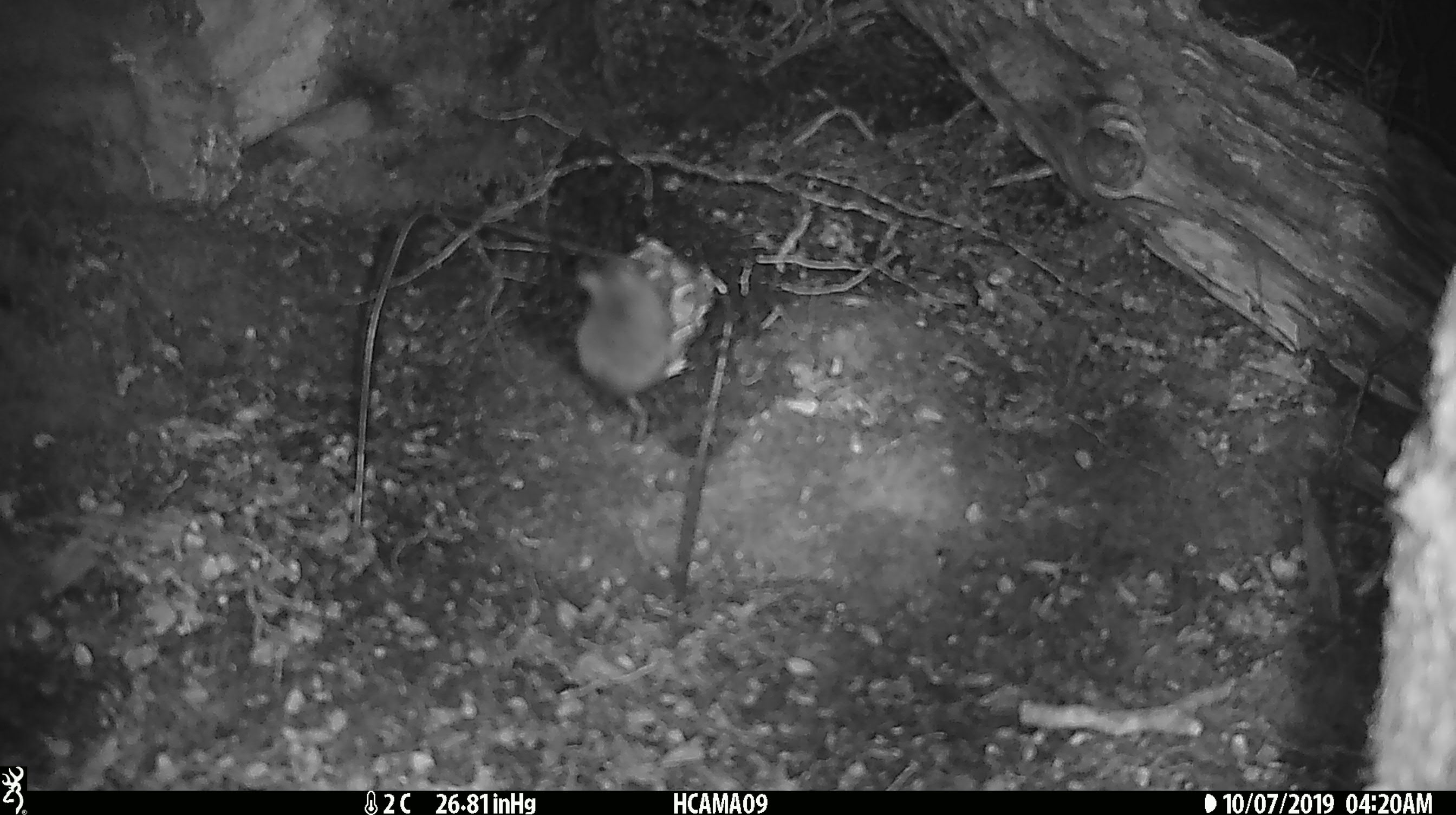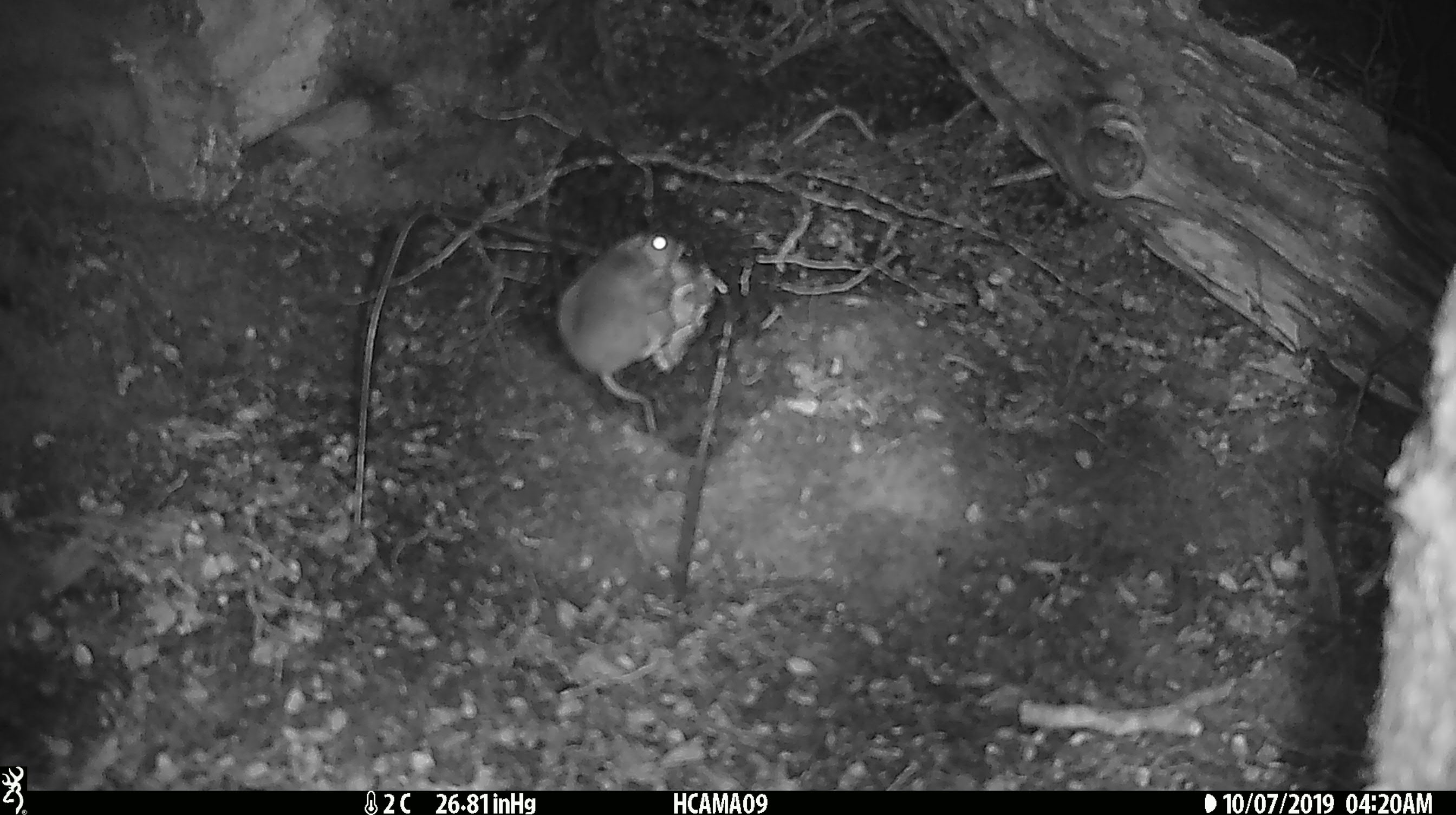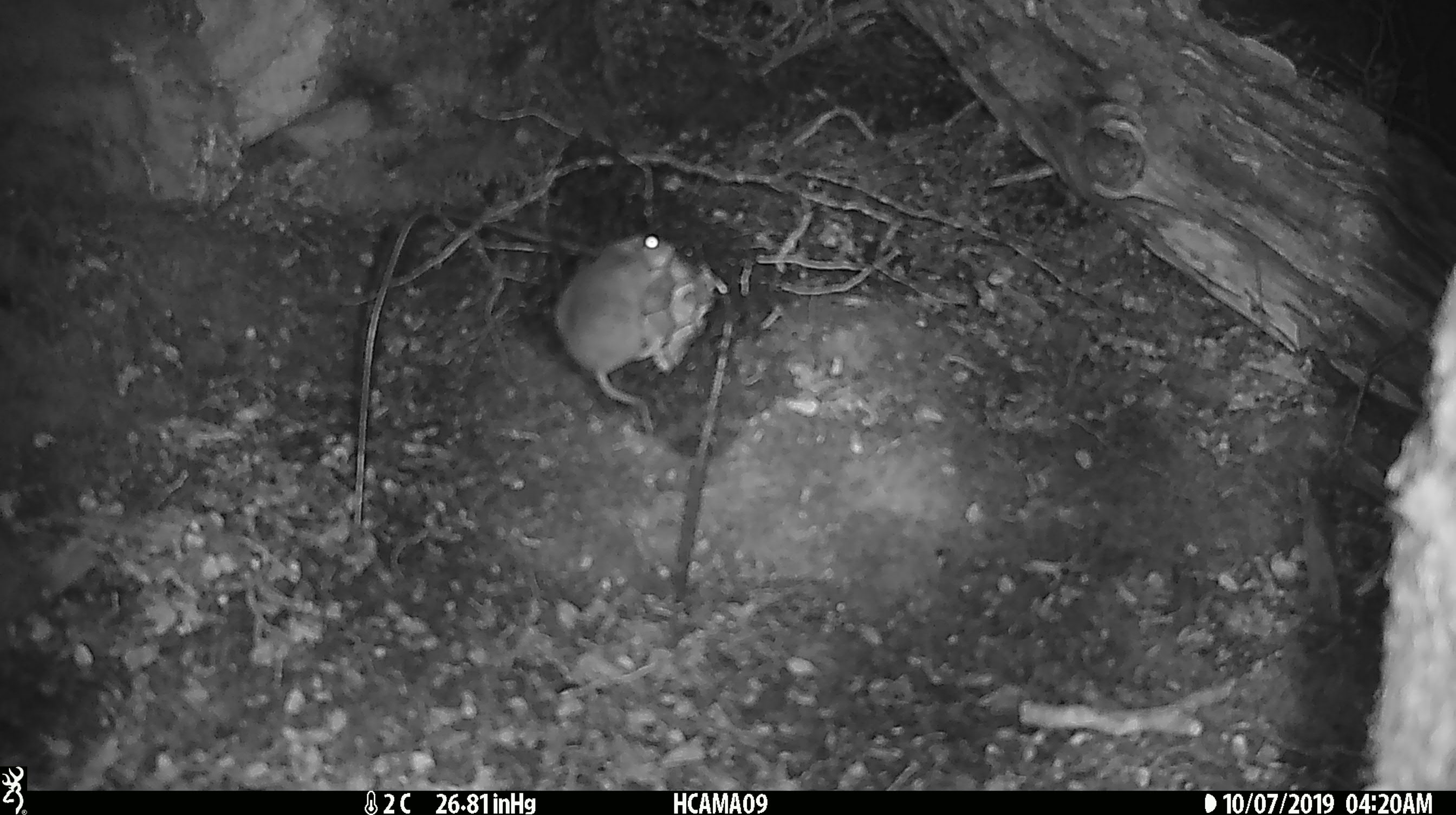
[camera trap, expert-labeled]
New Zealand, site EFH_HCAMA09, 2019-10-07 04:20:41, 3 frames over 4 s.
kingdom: Animalia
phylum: Chordata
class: Mammalia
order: Rodentia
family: Muridae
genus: Mus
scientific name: Mus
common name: mouse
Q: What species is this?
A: Mouse (Mus).